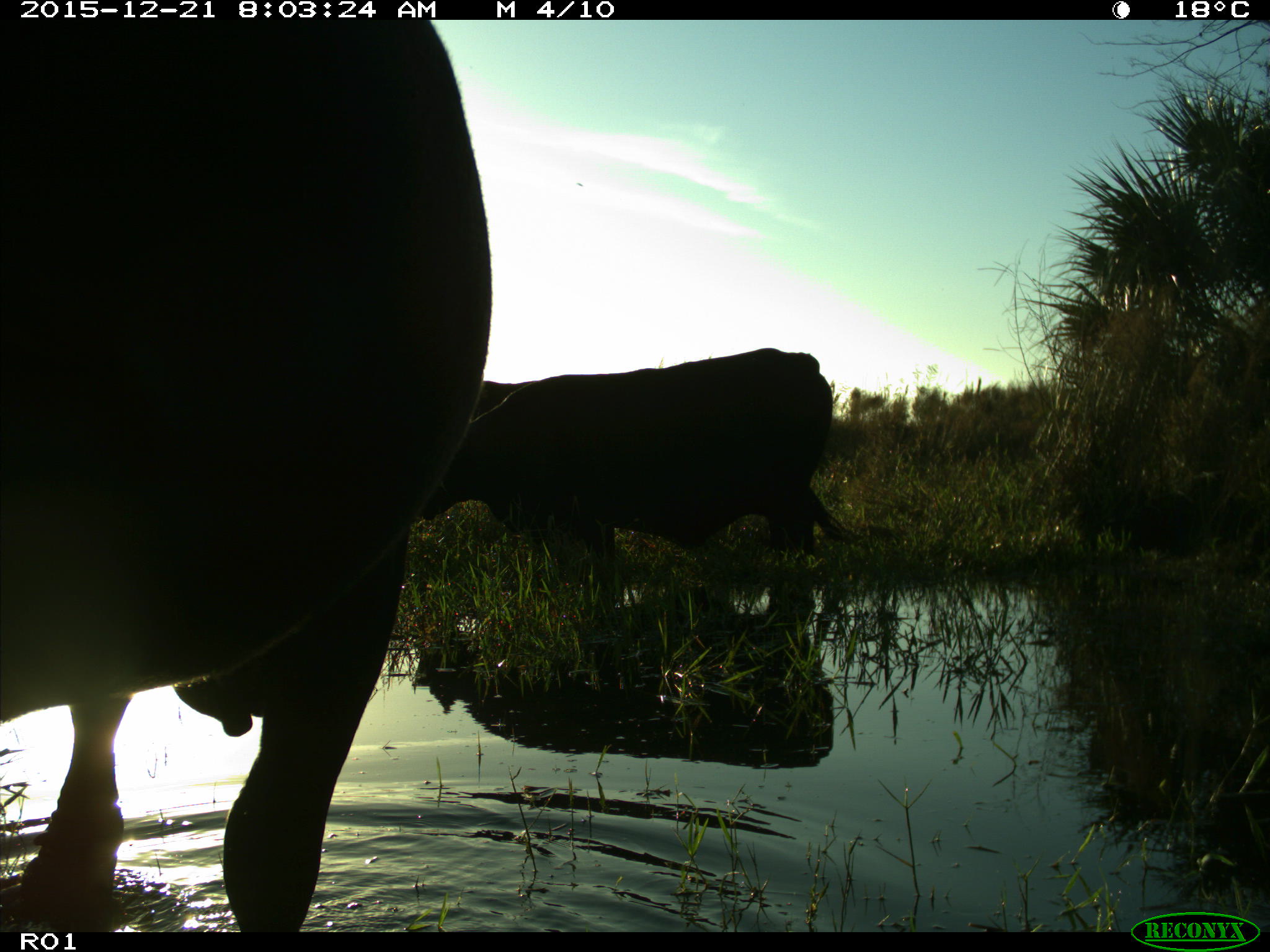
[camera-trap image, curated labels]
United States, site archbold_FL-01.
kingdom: Animalia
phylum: Chordata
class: Mammalia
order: Artiodactyla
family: Bovidae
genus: Bos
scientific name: Bos taurus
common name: domestic cow